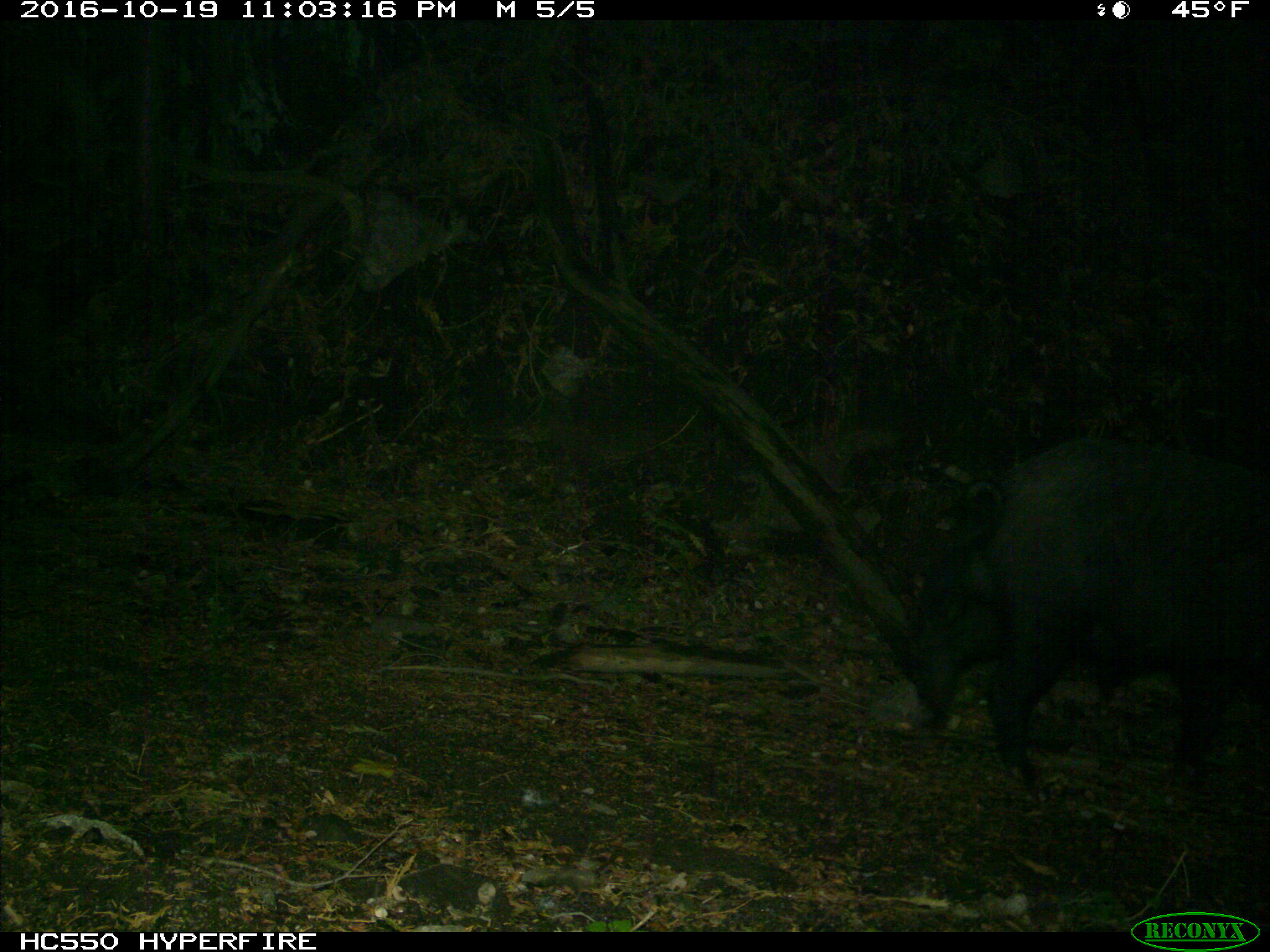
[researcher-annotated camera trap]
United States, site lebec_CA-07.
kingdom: Animalia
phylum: Chordata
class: Mammalia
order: Artiodactyla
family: Suidae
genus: Sus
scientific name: Sus scrofa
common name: wild boar